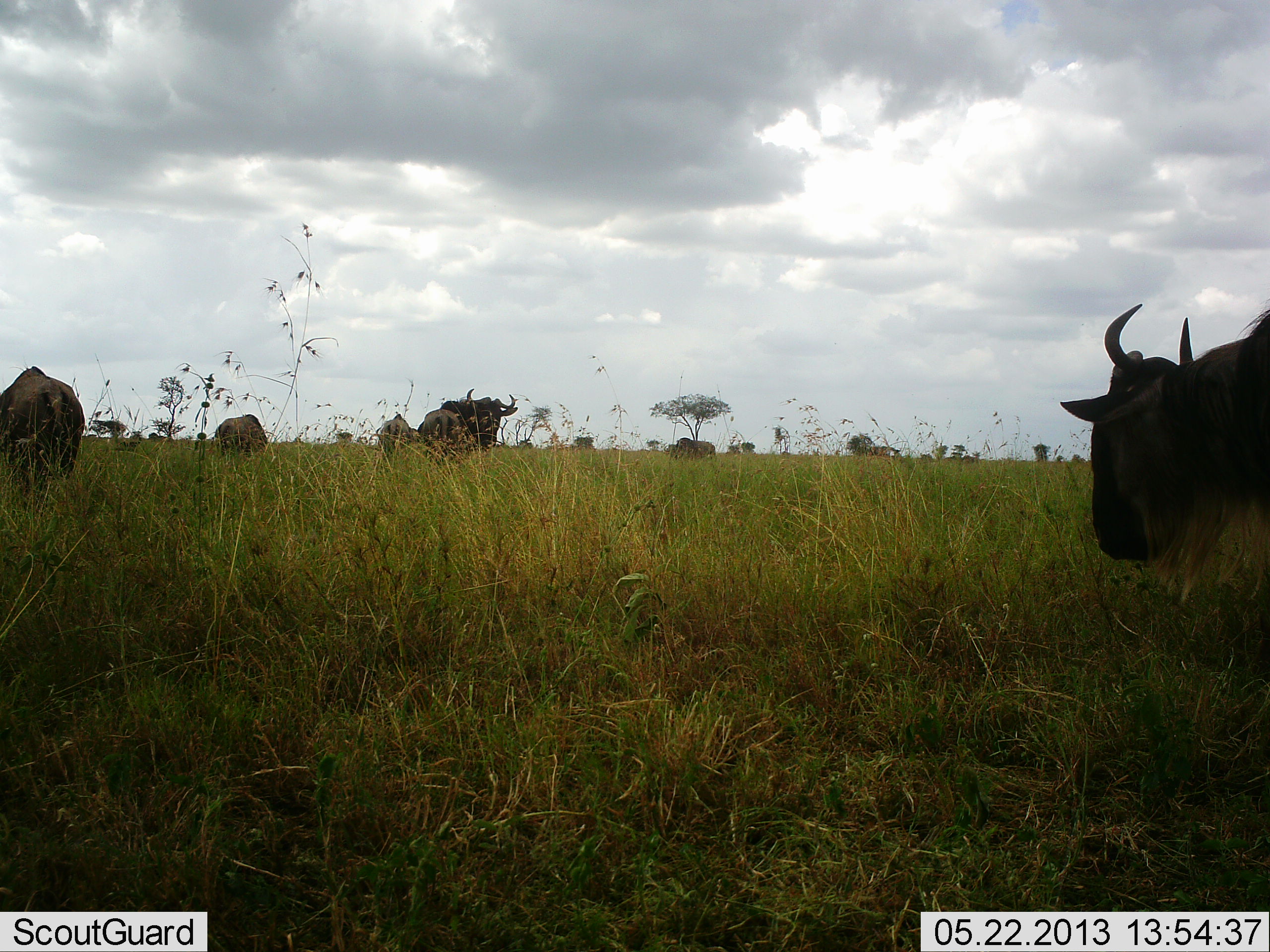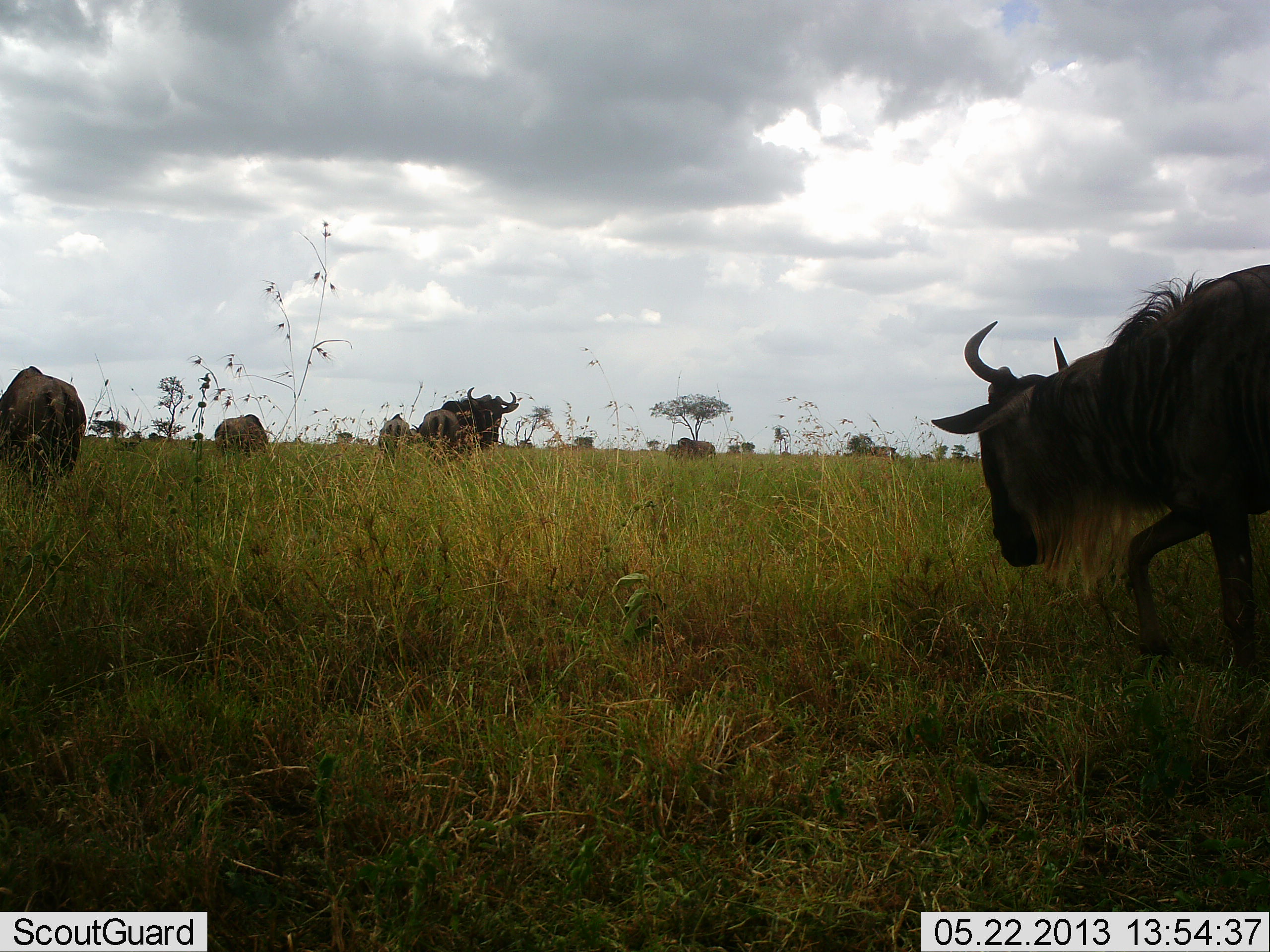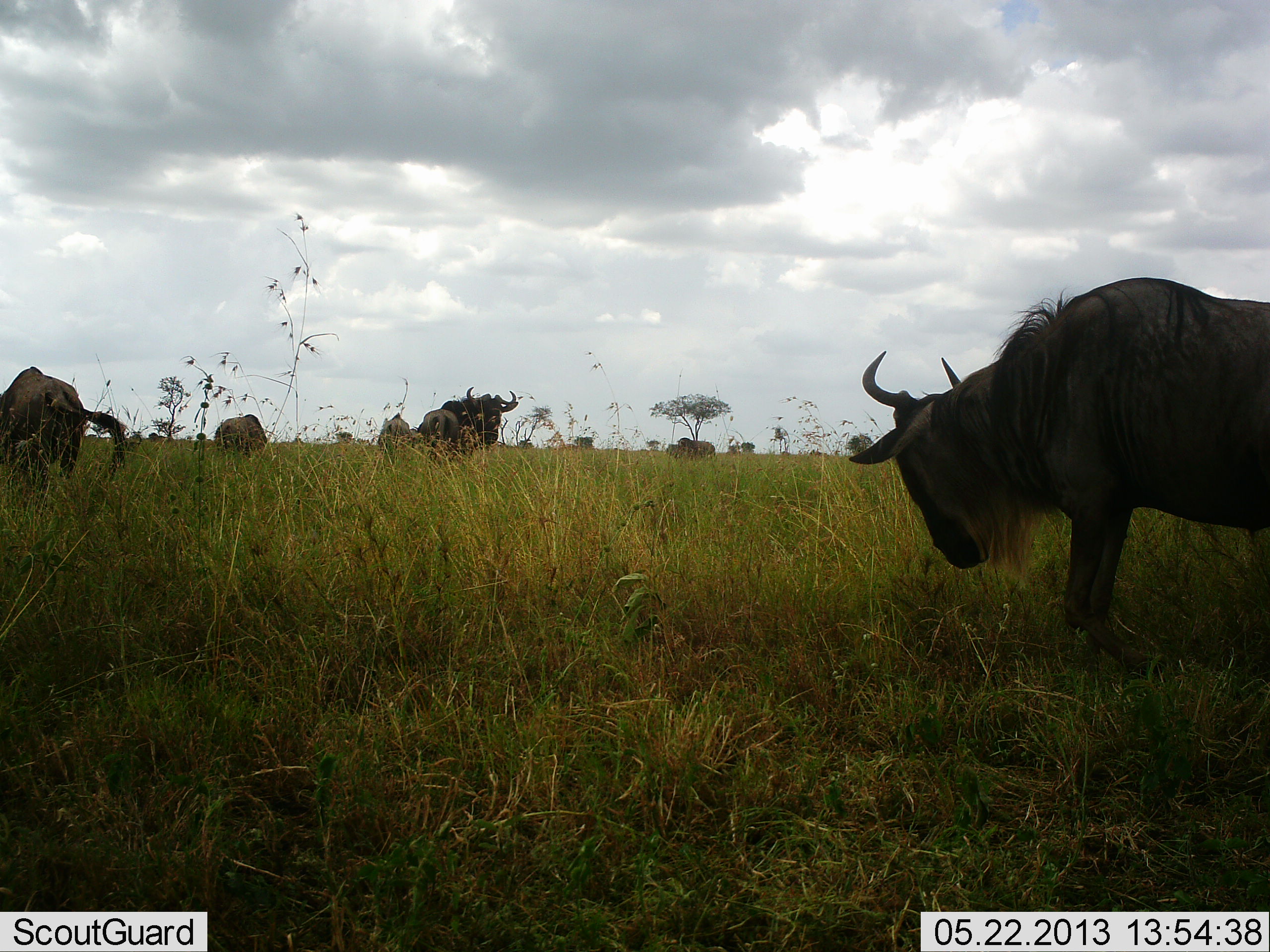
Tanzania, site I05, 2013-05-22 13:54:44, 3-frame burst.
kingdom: Animalia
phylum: Chordata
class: Mammalia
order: Artiodactyla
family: Bovidae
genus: Connochaetes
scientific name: Connochaetes taurinus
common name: blue wildebeest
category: wildebeest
Wildebeest (blue wildebeest) (Connochaetes taurinus), count 7. Behavior (volunteer vote fractions): standing 53%, resting 3%, moving 77%, interacting 10%. Young present (vote fraction): 3%. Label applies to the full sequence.